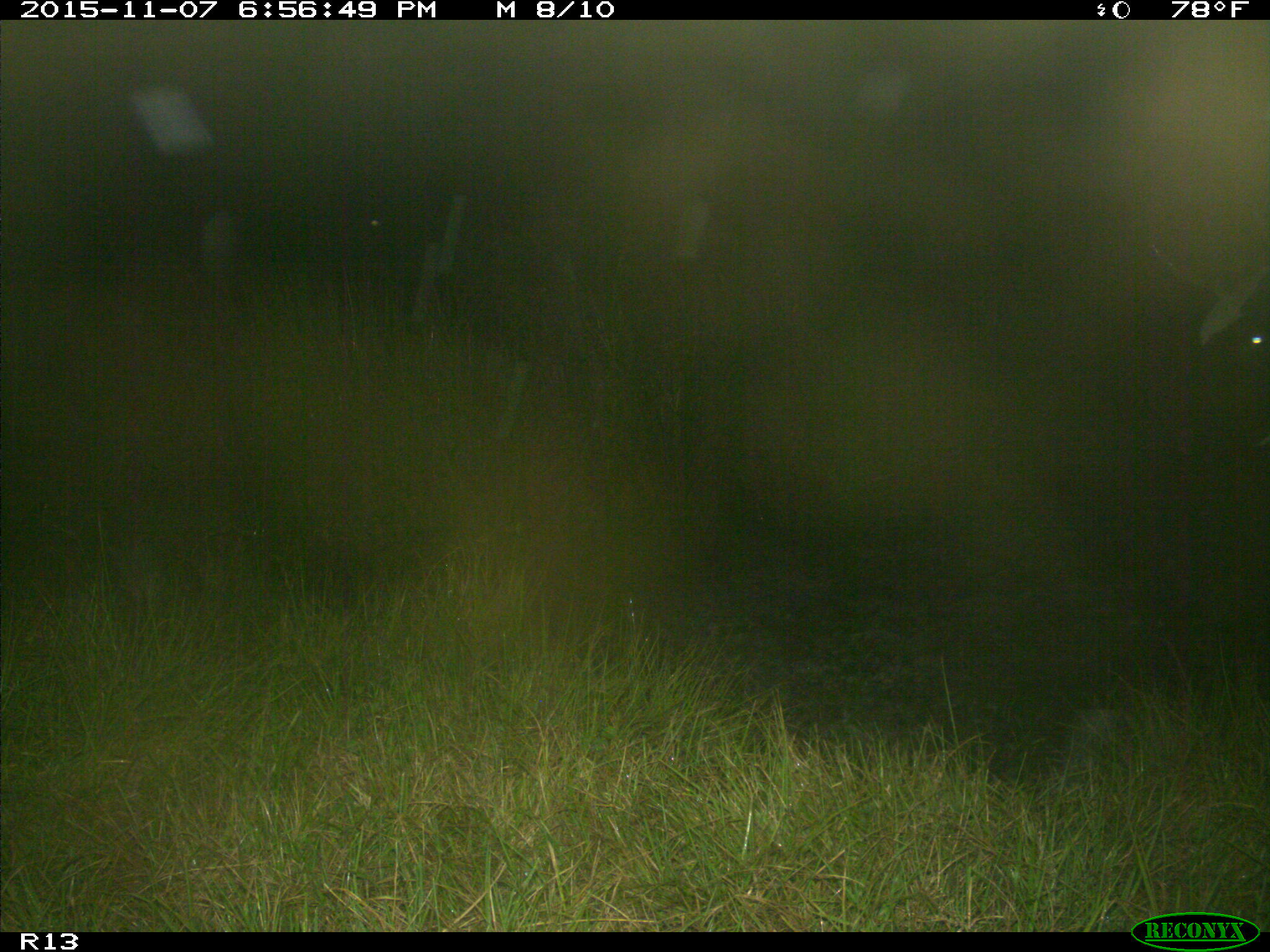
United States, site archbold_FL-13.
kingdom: Animalia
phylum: Chordata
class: Mammalia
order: Artiodactyla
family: Bovidae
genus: Bos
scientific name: Bos taurus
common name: domestic cow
Bos taurus (domestic cow).